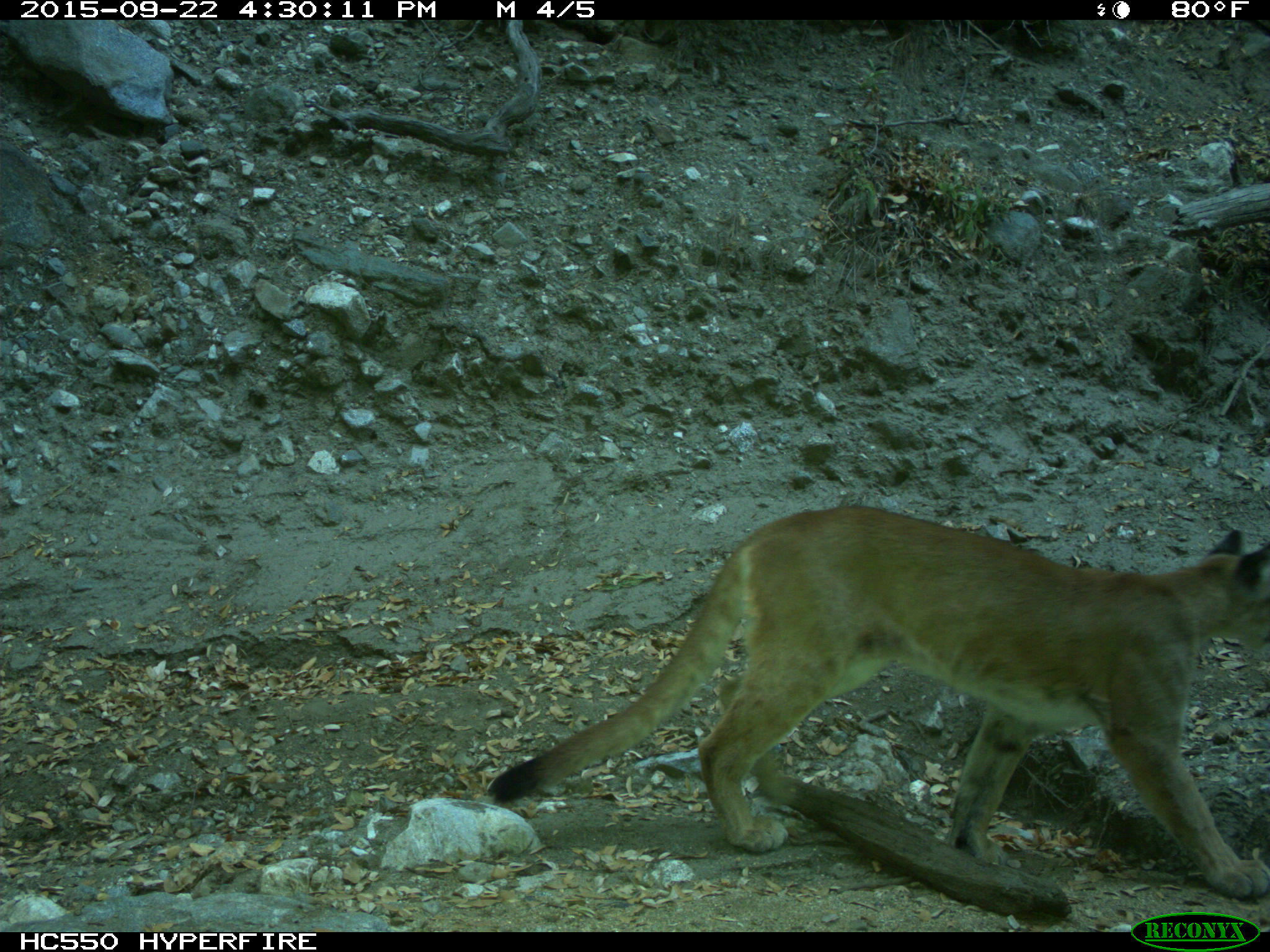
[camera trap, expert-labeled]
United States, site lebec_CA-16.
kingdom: Animalia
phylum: Chordata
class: Mammalia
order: Carnivora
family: Felidae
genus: Puma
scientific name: Puma concolor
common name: mountain lion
Puma concolor (mountain lion).